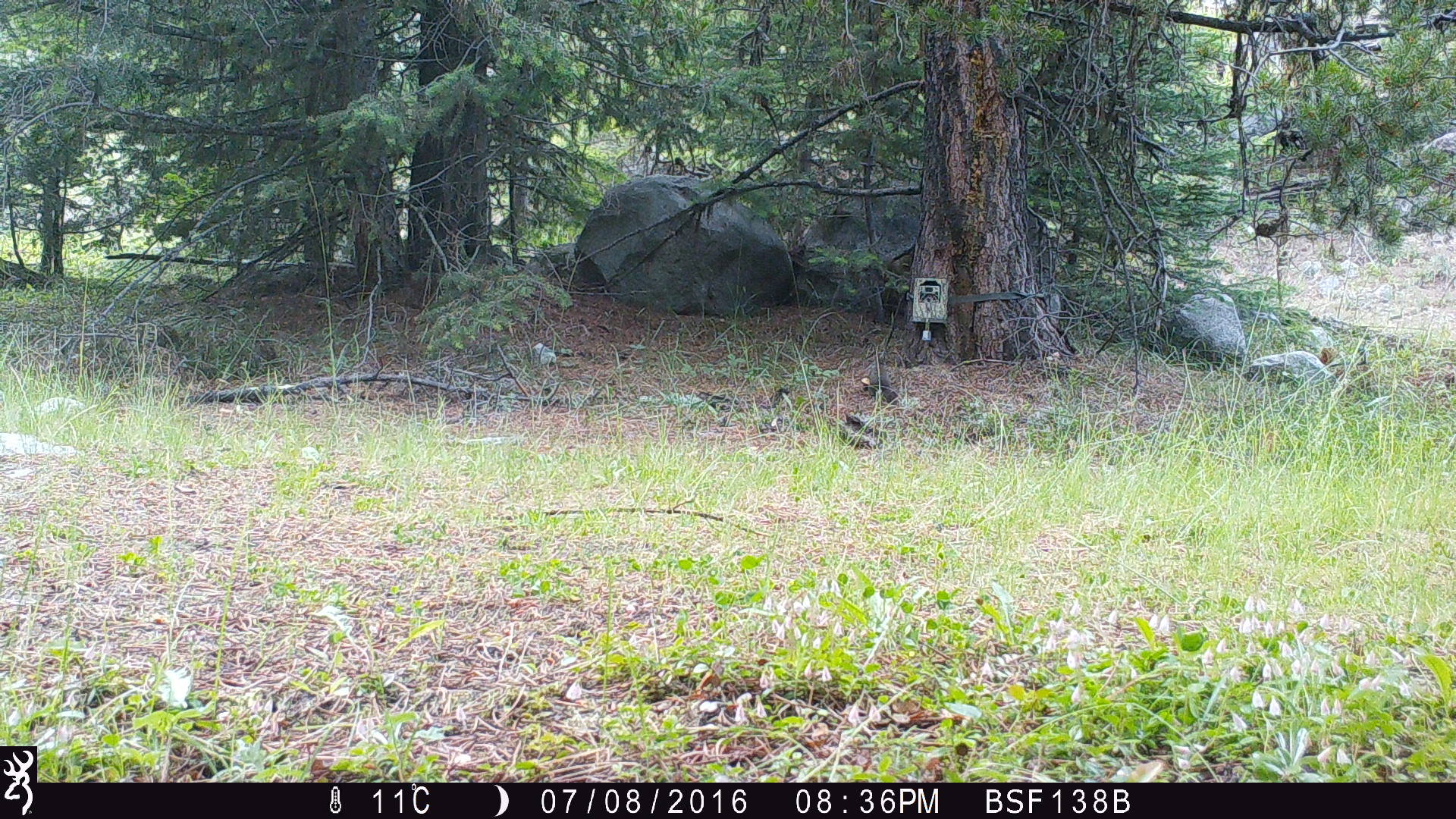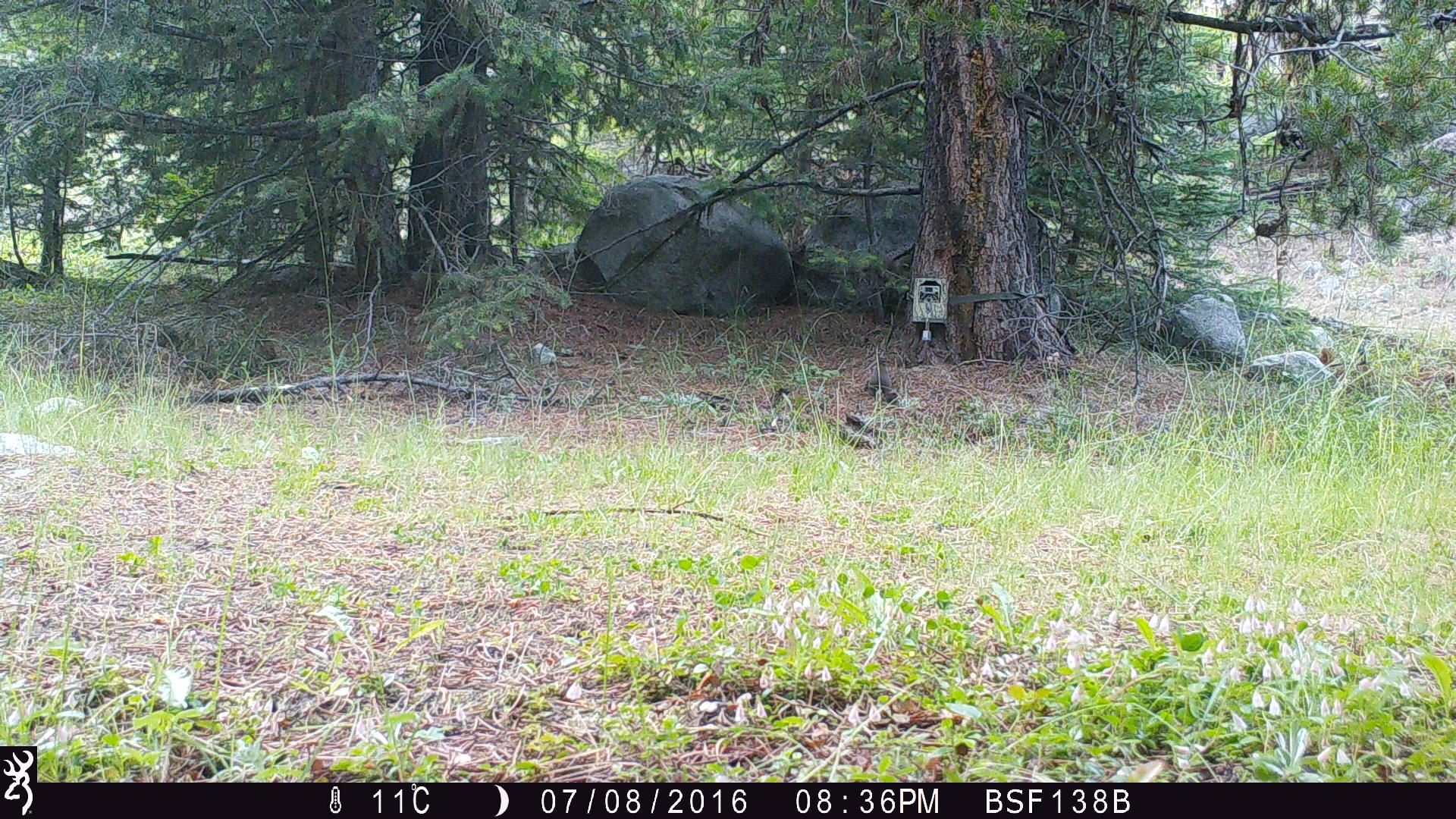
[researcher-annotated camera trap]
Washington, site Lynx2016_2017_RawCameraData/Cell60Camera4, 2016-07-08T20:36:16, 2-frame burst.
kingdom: Animalia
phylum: Chordata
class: Mammalia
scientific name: Mammalia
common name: small mammal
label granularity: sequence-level